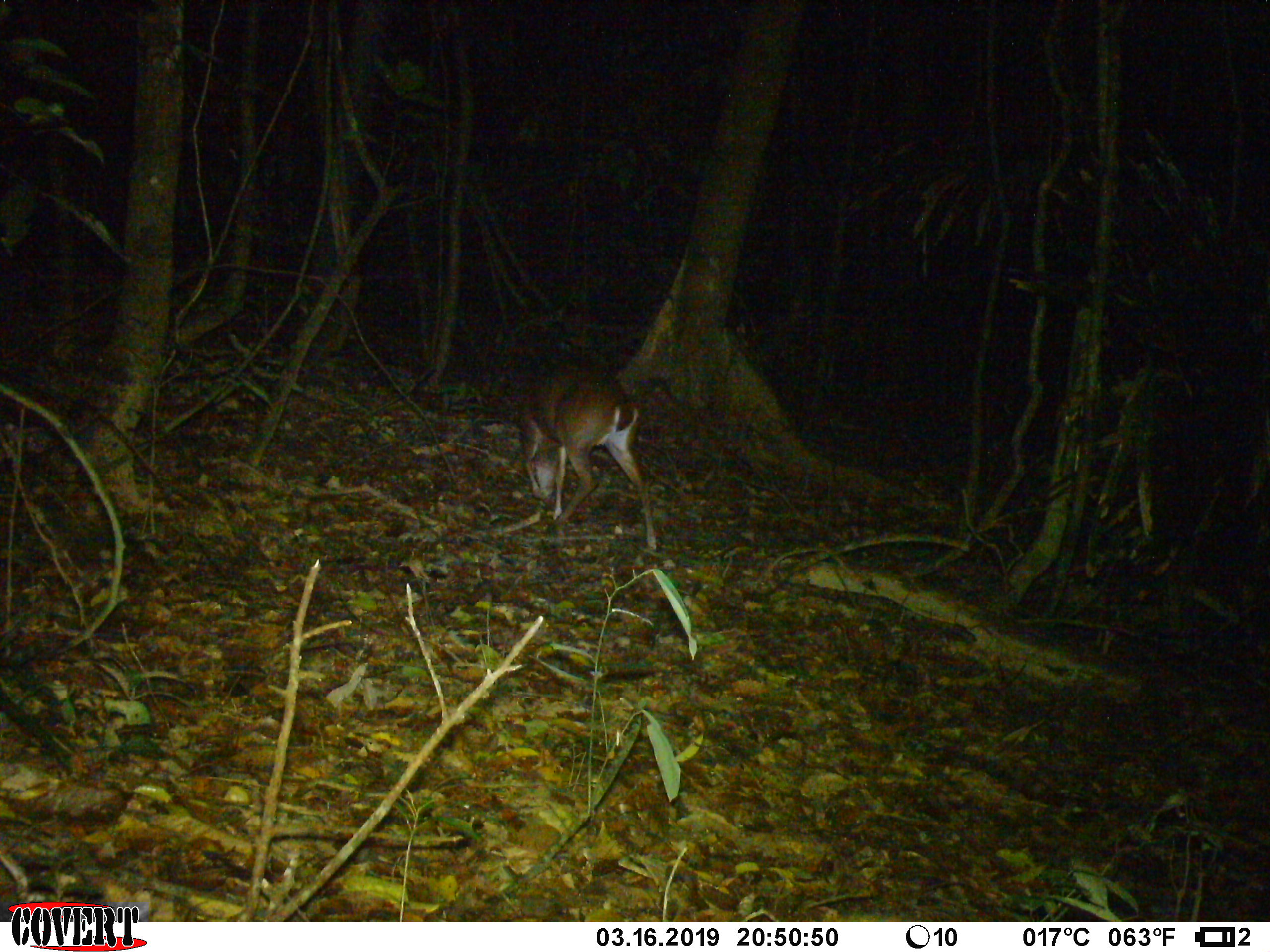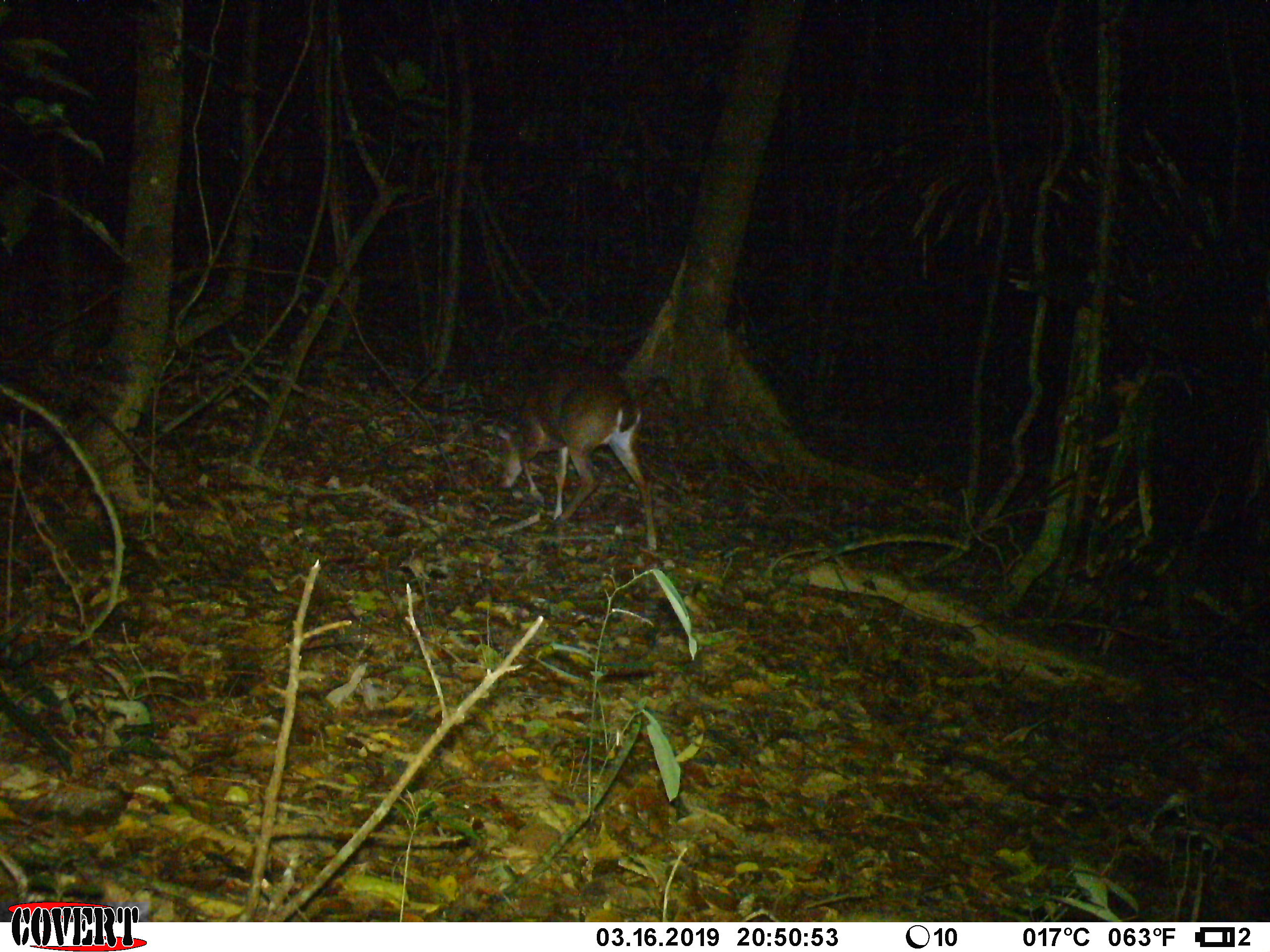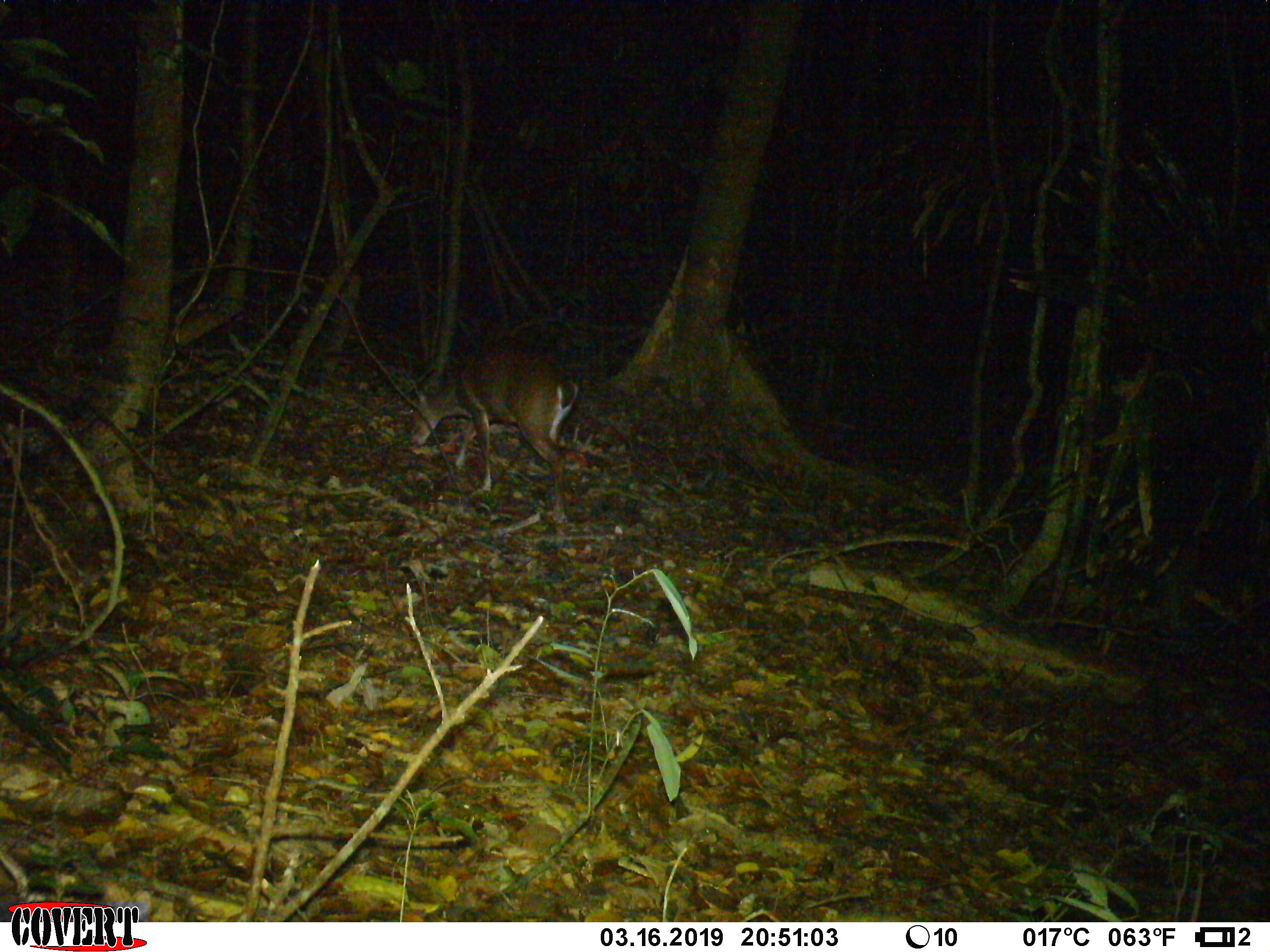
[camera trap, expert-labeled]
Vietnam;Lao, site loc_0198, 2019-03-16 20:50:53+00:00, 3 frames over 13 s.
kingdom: Animalia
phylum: Chordata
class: Mammalia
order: Artiodactyla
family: Cervidae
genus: Muntiacus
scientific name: Muntiacus vuquangensis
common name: large-antlered muntjac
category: large antlered muntjac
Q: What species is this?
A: Large antlered muntjac (large-antlered muntjac) (Muntiacus vuquangensis).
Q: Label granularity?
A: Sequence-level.